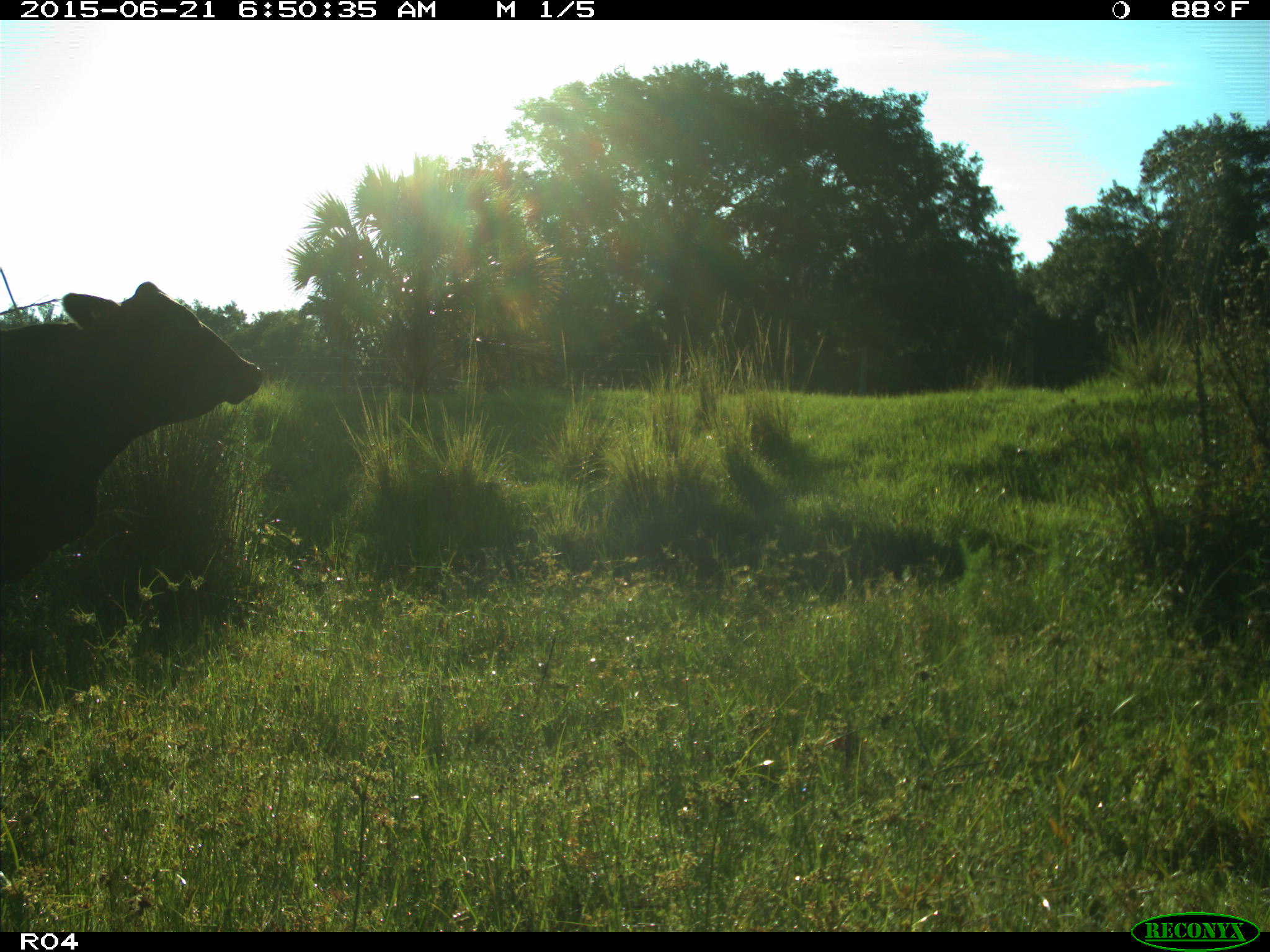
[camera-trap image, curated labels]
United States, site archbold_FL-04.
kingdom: Animalia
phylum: Chordata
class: Mammalia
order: Artiodactyla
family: Bovidae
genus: Bos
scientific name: Bos taurus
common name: domestic cow